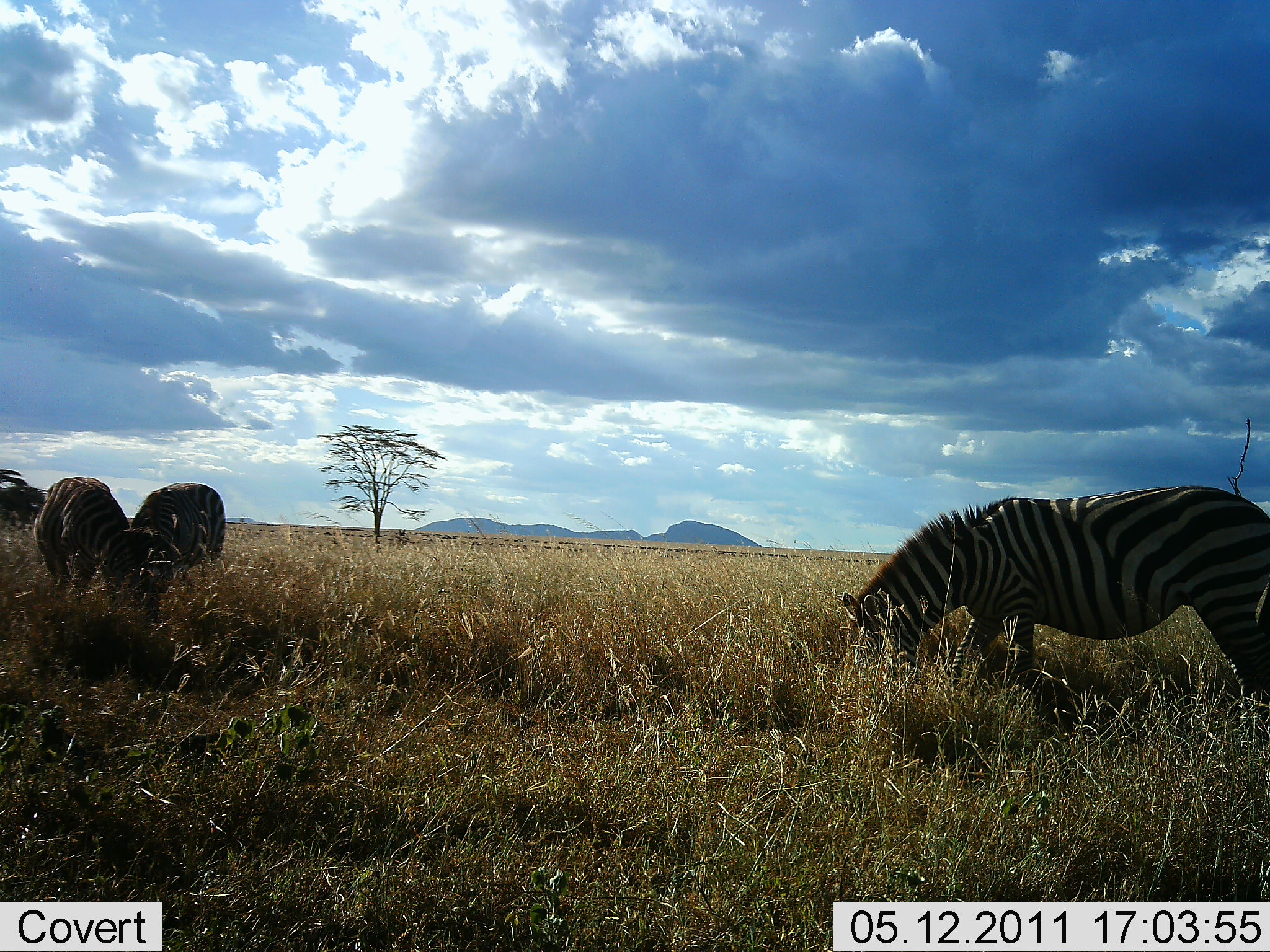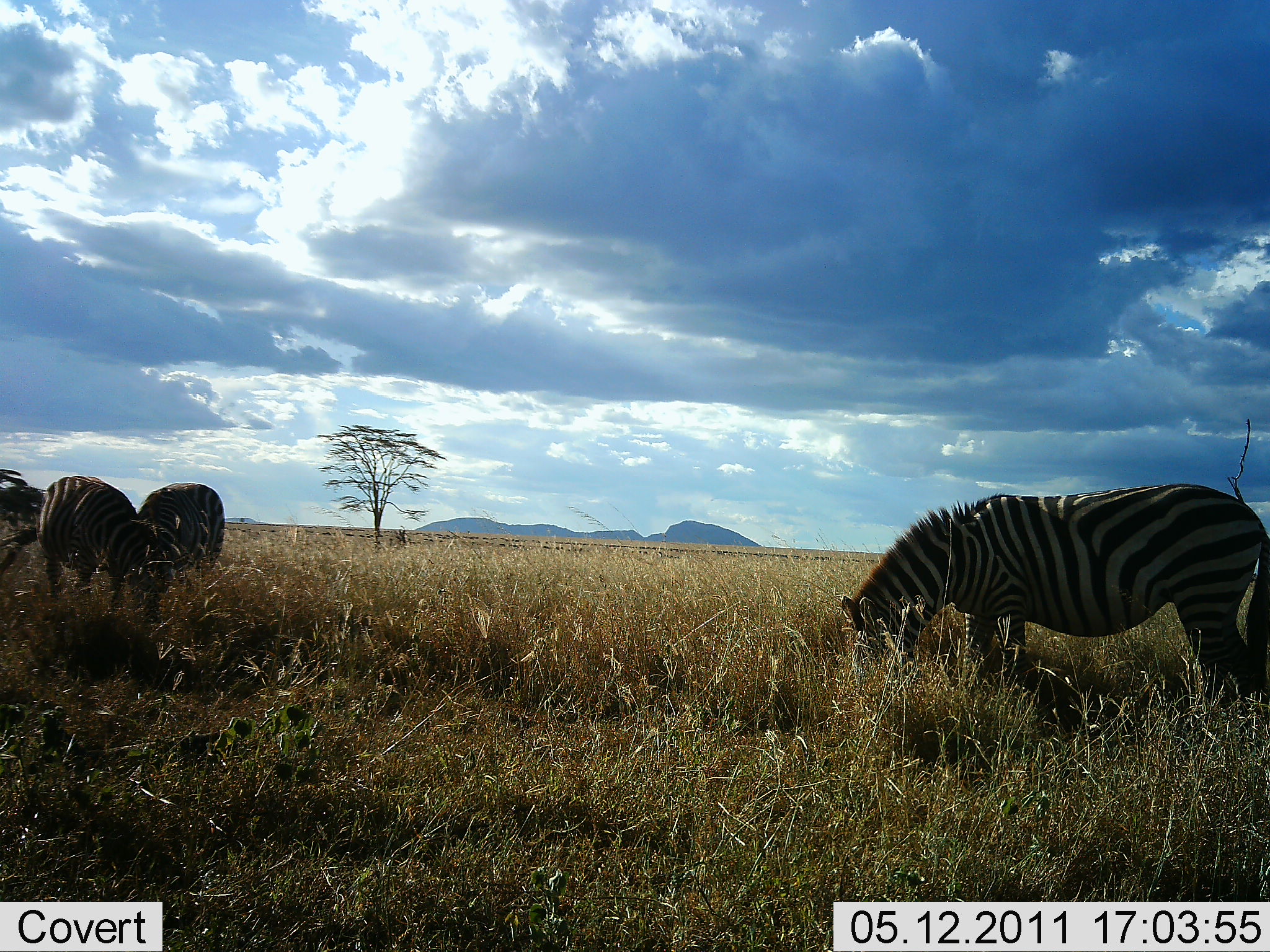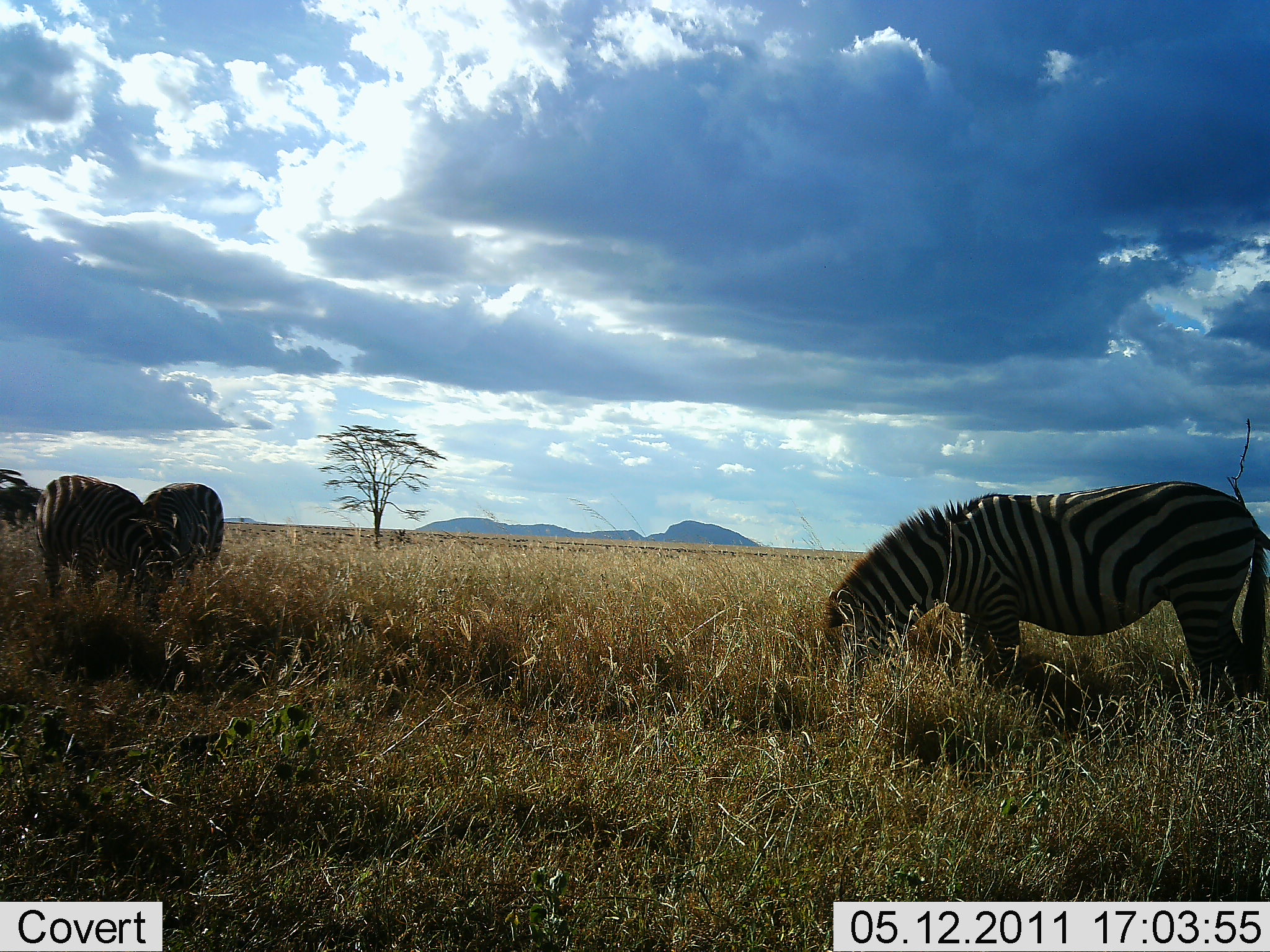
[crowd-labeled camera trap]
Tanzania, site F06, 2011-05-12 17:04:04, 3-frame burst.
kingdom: Animalia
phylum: Chordata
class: Mammalia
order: Perissodactyla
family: Equidae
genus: Equus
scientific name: Equus quagga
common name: plains zebra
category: zebra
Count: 3.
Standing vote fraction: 9%.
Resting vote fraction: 9%.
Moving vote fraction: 0%.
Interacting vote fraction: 0%.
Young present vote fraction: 0%.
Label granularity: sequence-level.